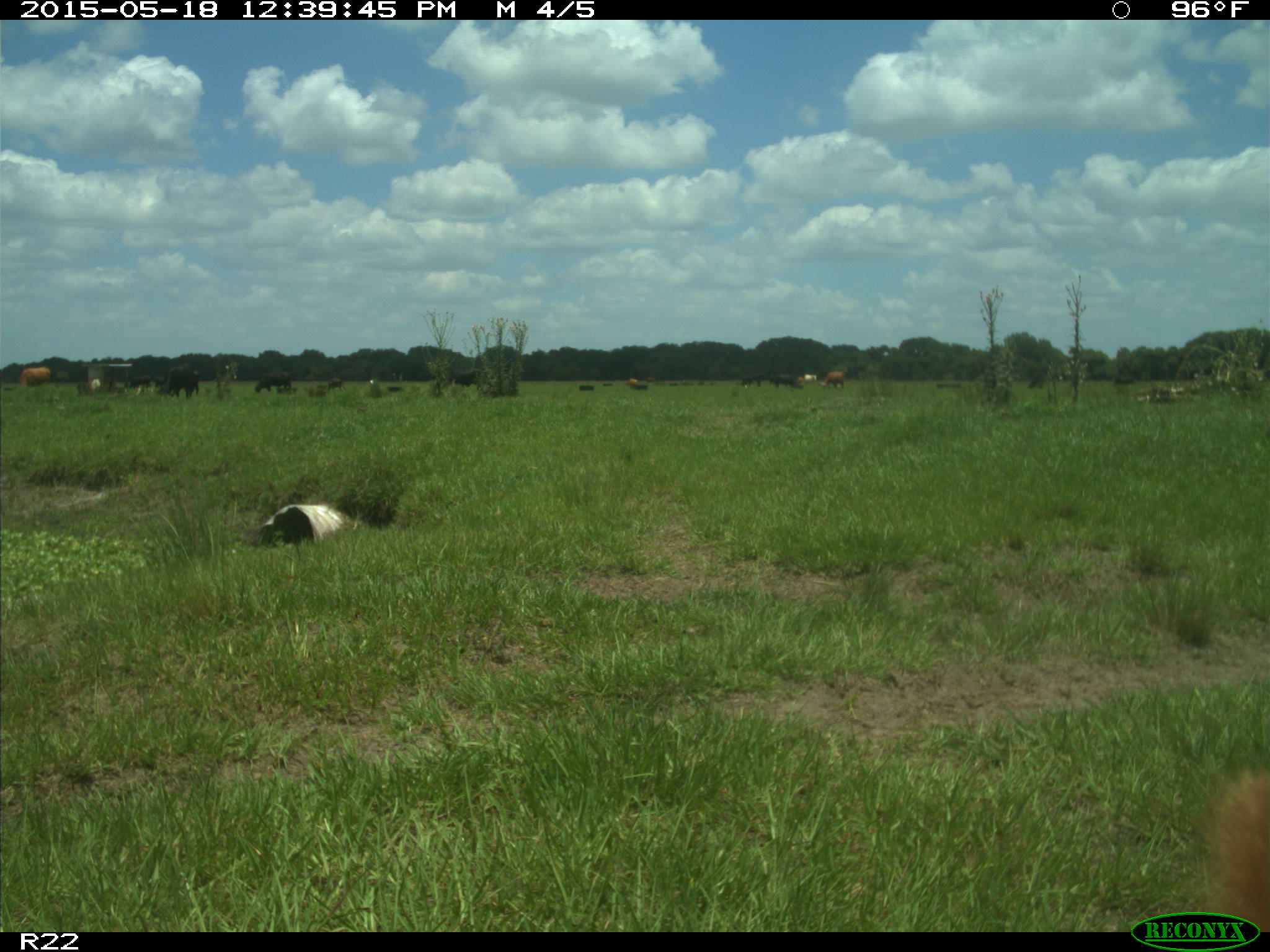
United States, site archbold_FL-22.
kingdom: Animalia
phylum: Chordata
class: Mammalia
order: Artiodactyla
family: Bovidae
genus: Bos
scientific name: Bos taurus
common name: domestic cow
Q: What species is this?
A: Bos taurus (domestic cow).